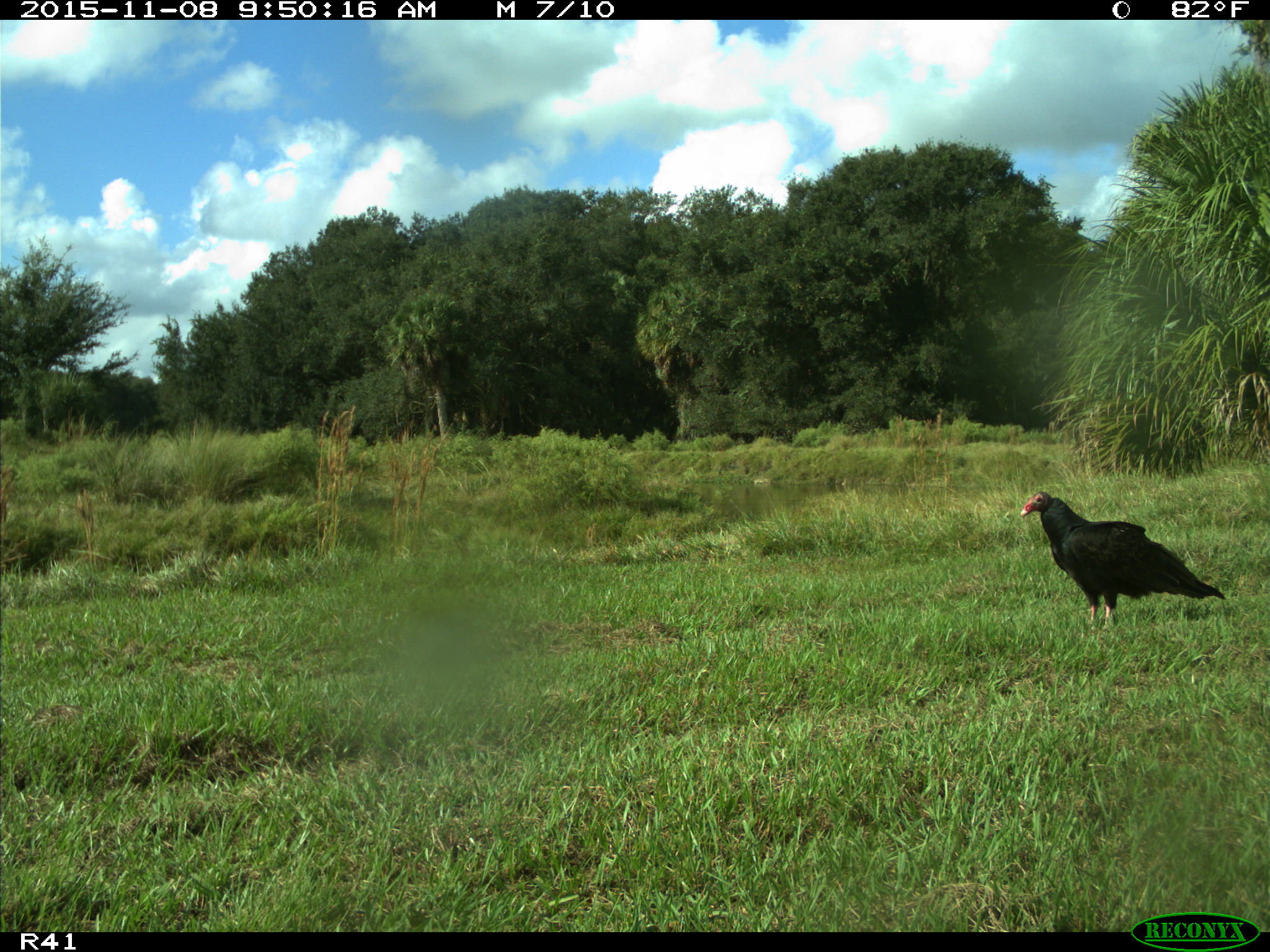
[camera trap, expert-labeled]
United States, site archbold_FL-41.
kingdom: Animalia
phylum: Chordata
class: Aves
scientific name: Aves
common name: birds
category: unidentified bird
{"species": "unidentified bird (birds) (Aves)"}